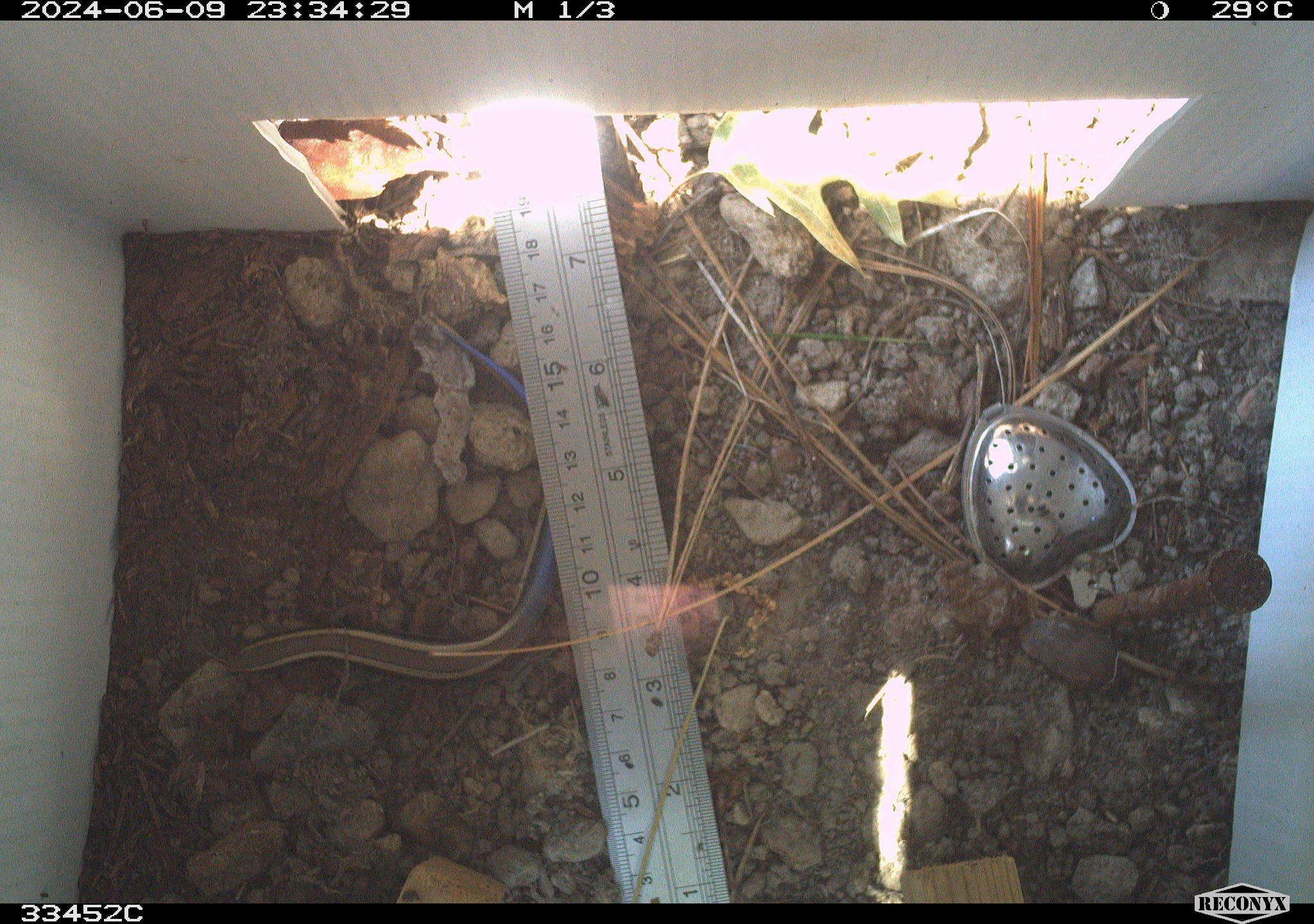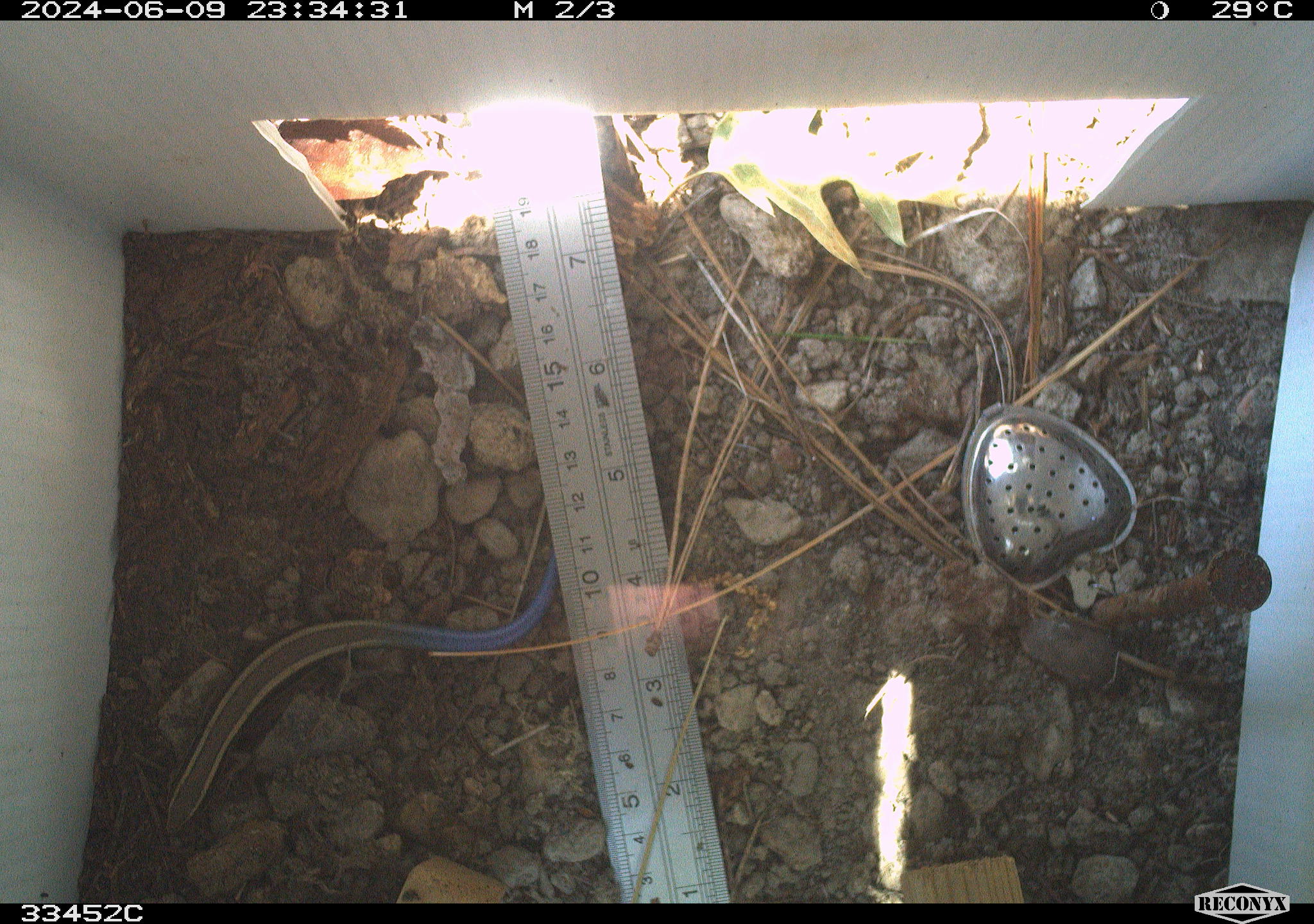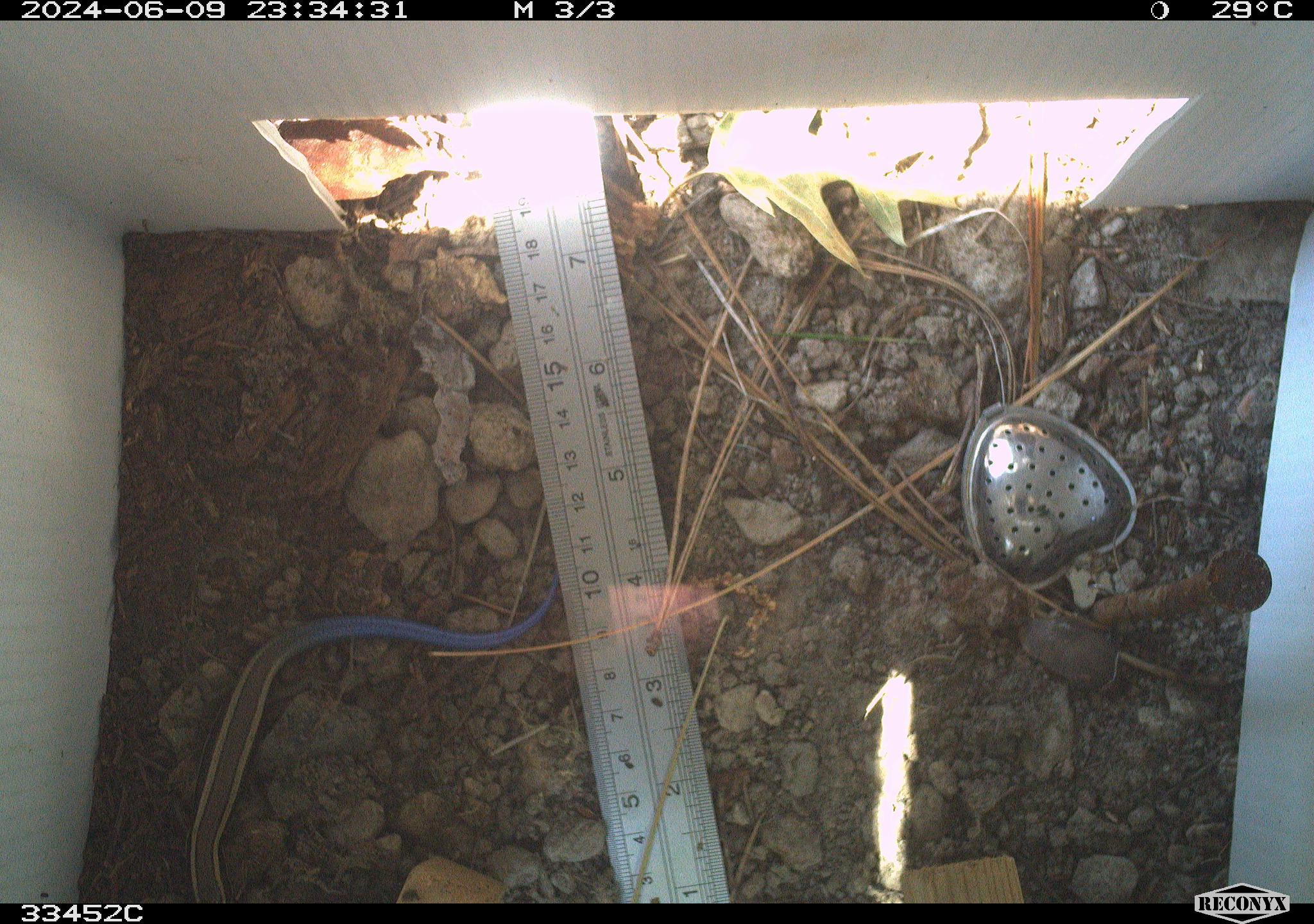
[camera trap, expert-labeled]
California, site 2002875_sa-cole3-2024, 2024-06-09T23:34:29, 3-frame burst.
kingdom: Animalia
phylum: Chordata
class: Reptilia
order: Squamata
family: Scincidae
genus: Plestiodon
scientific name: Plestiodon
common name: blue-tailed skinks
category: plestiodon species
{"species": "plestiodon species (blue-tailed skinks) (Plestiodon)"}